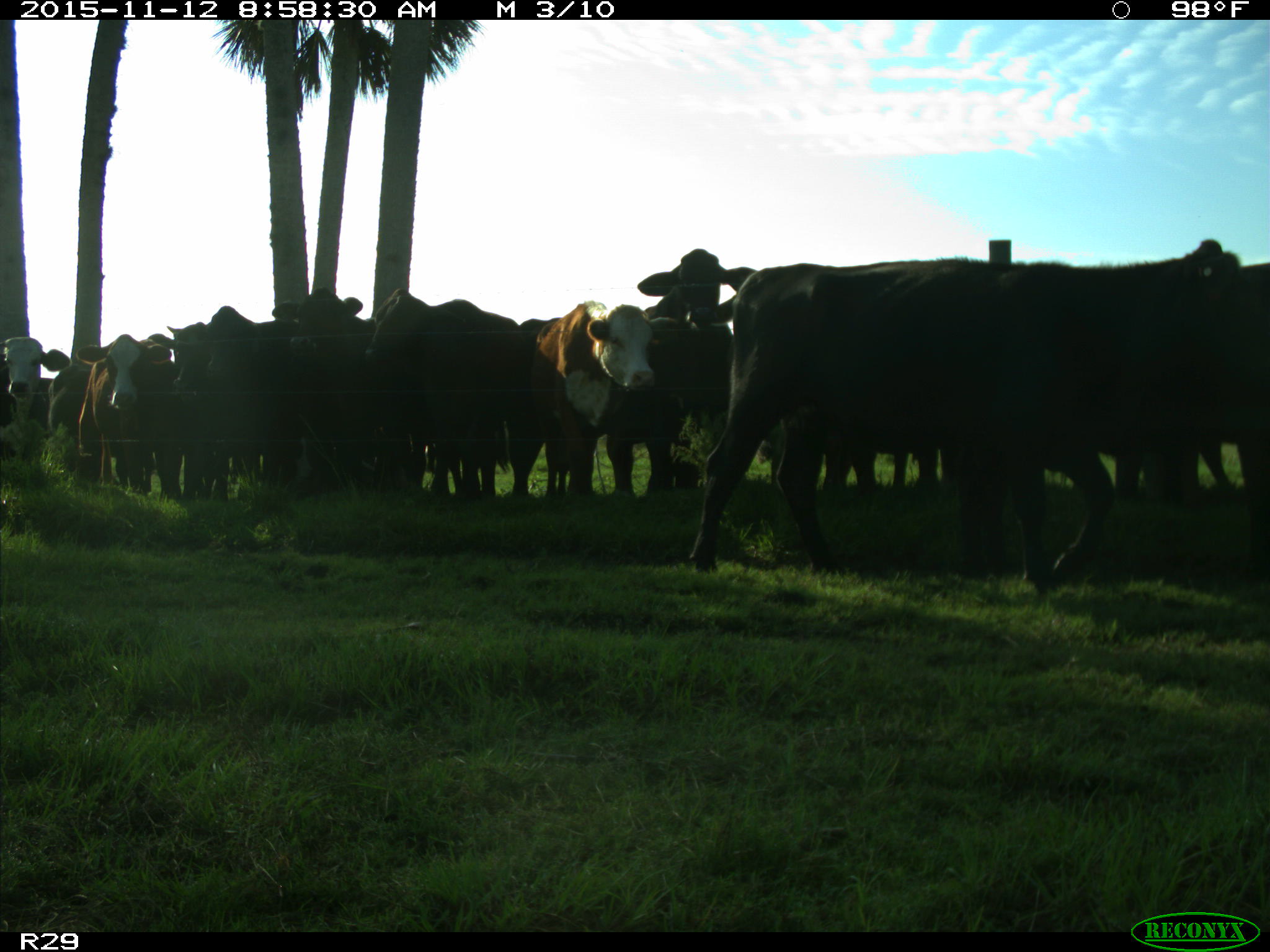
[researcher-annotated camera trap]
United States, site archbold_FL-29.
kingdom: Animalia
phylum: Chordata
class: Mammalia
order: Artiodactyla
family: Bovidae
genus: Bos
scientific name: Bos taurus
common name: domestic cow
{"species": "Bos taurus (domestic cow)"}